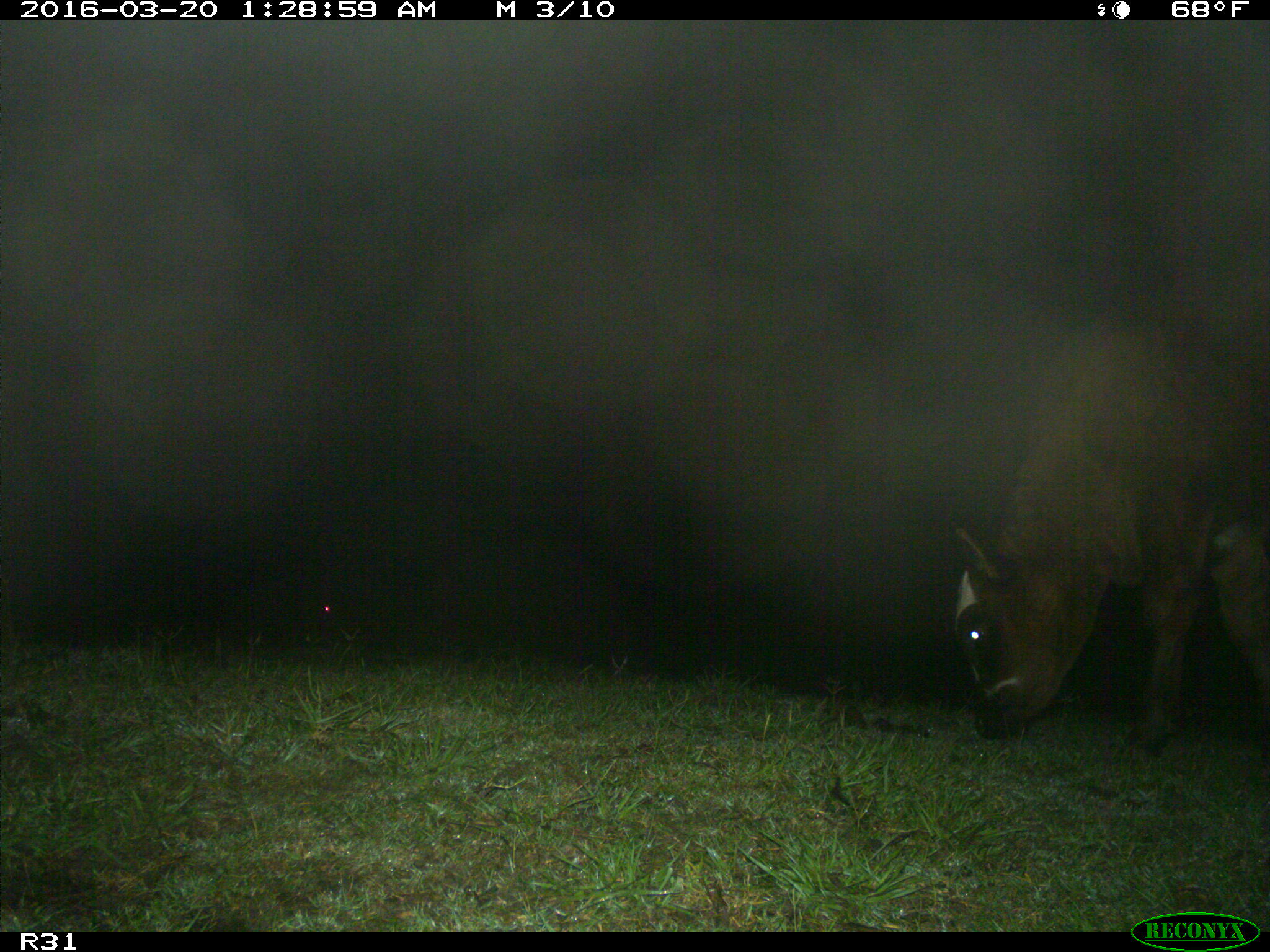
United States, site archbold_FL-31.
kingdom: Animalia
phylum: Chordata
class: Mammalia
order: Artiodactyla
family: Bovidae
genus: Bos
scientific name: Bos taurus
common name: domestic cow